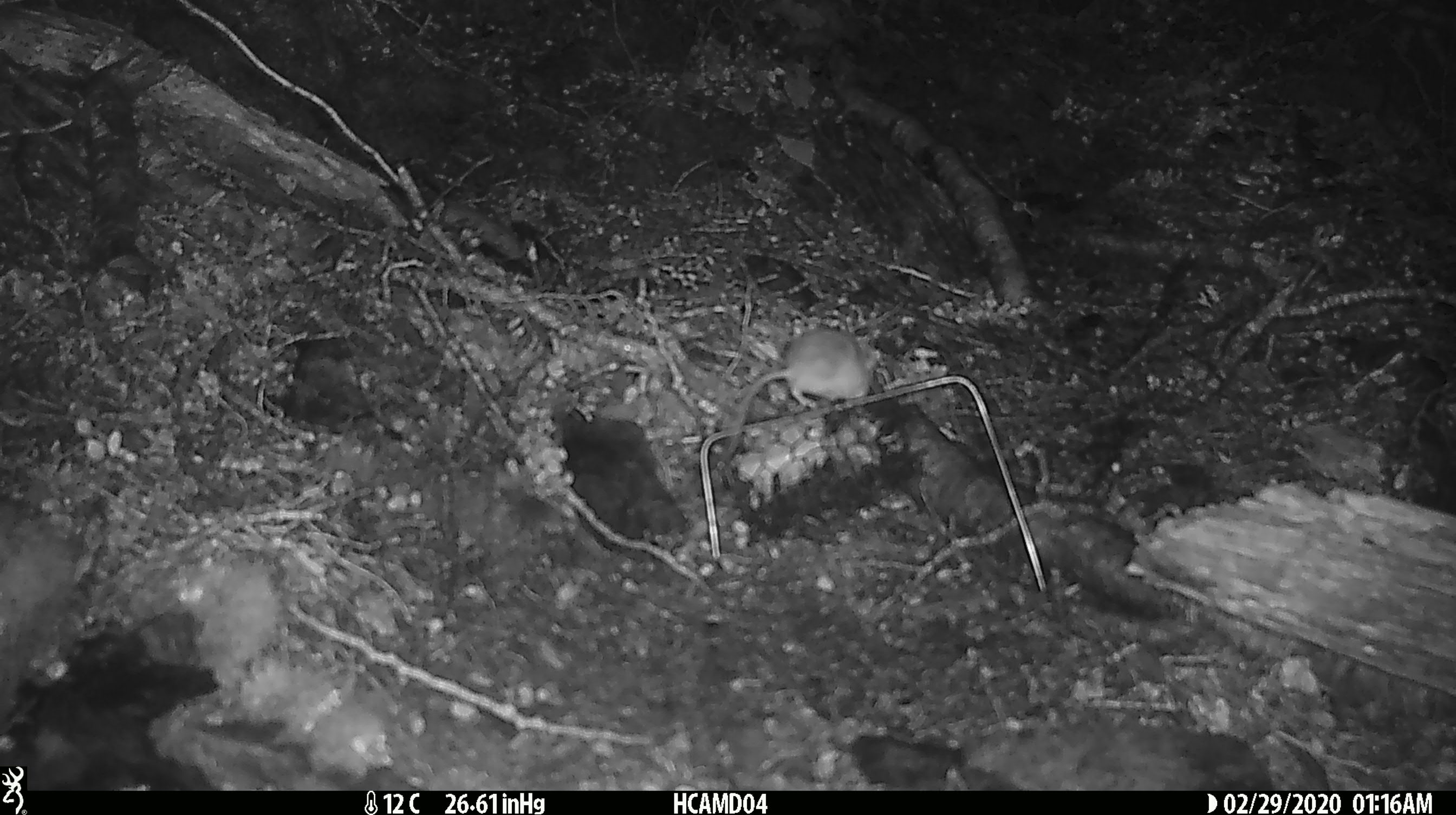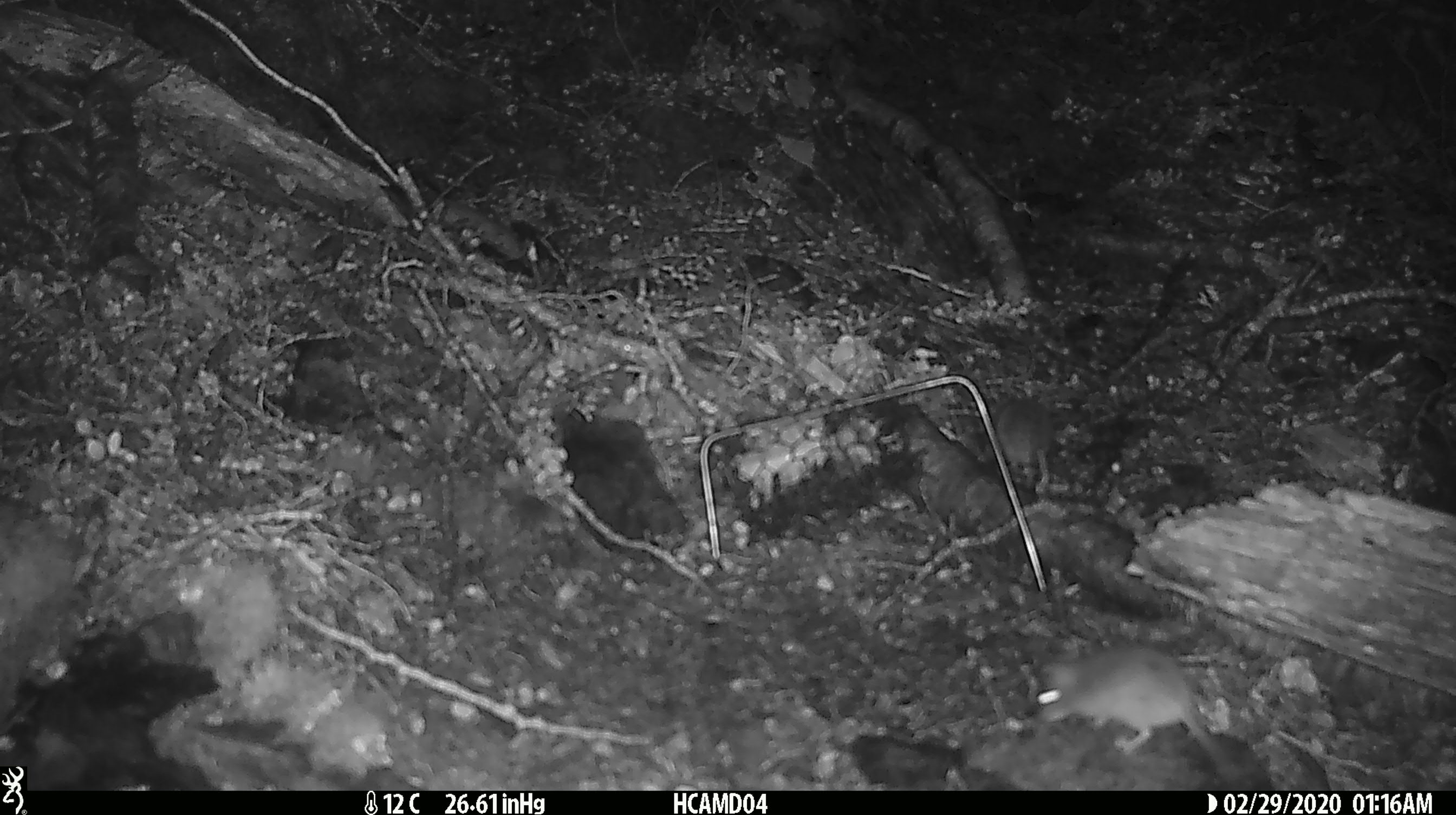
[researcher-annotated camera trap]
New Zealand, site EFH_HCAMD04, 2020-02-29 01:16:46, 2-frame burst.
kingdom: Animalia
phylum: Chordata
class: Mammalia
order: Rodentia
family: Muridae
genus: Mus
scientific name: Mus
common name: mouse